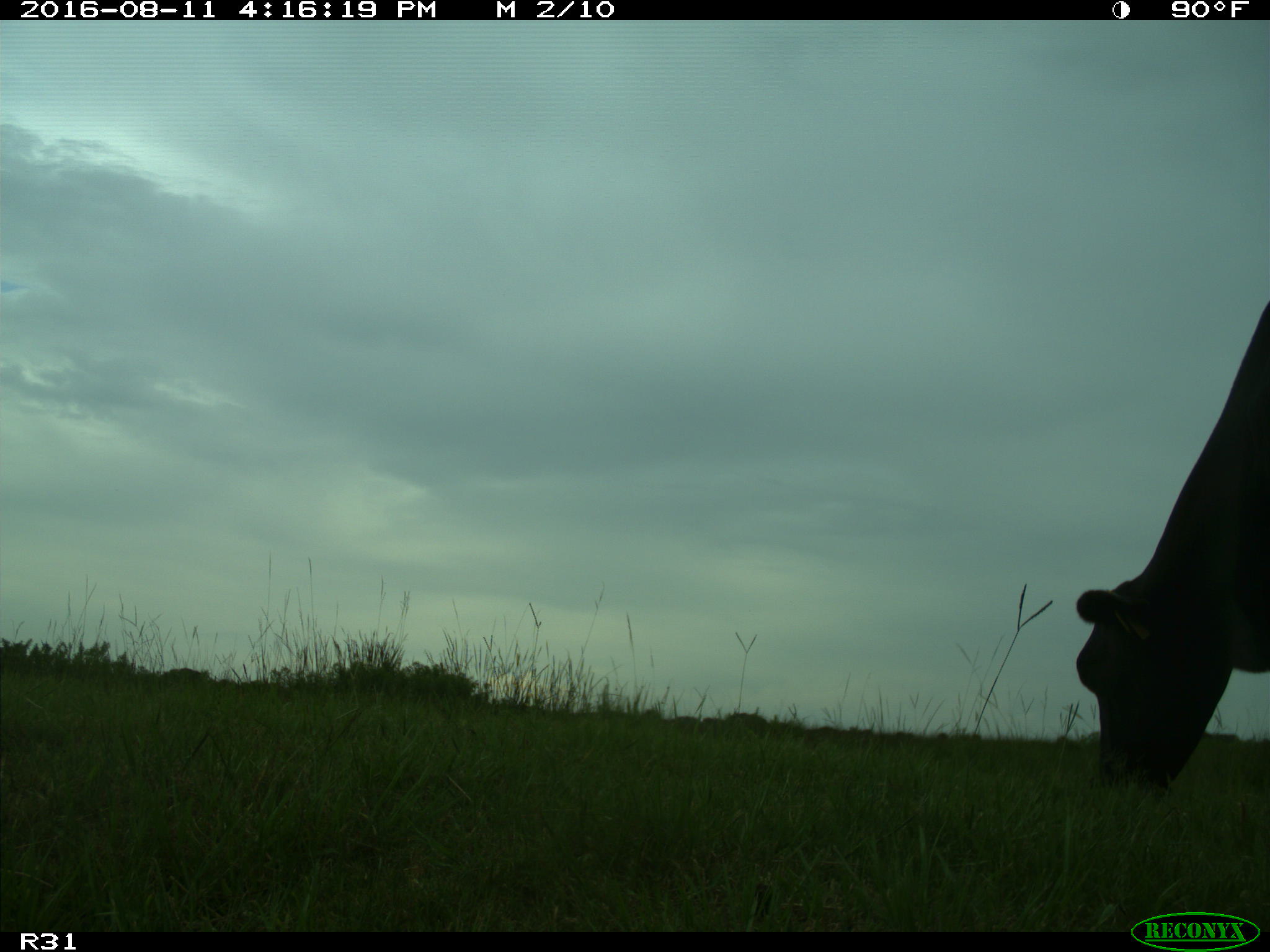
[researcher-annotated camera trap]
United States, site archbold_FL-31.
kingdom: Animalia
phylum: Chordata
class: Mammalia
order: Artiodactyla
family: Bovidae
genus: Bos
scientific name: Bos taurus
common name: domestic cow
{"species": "Bos taurus (domestic cow)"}